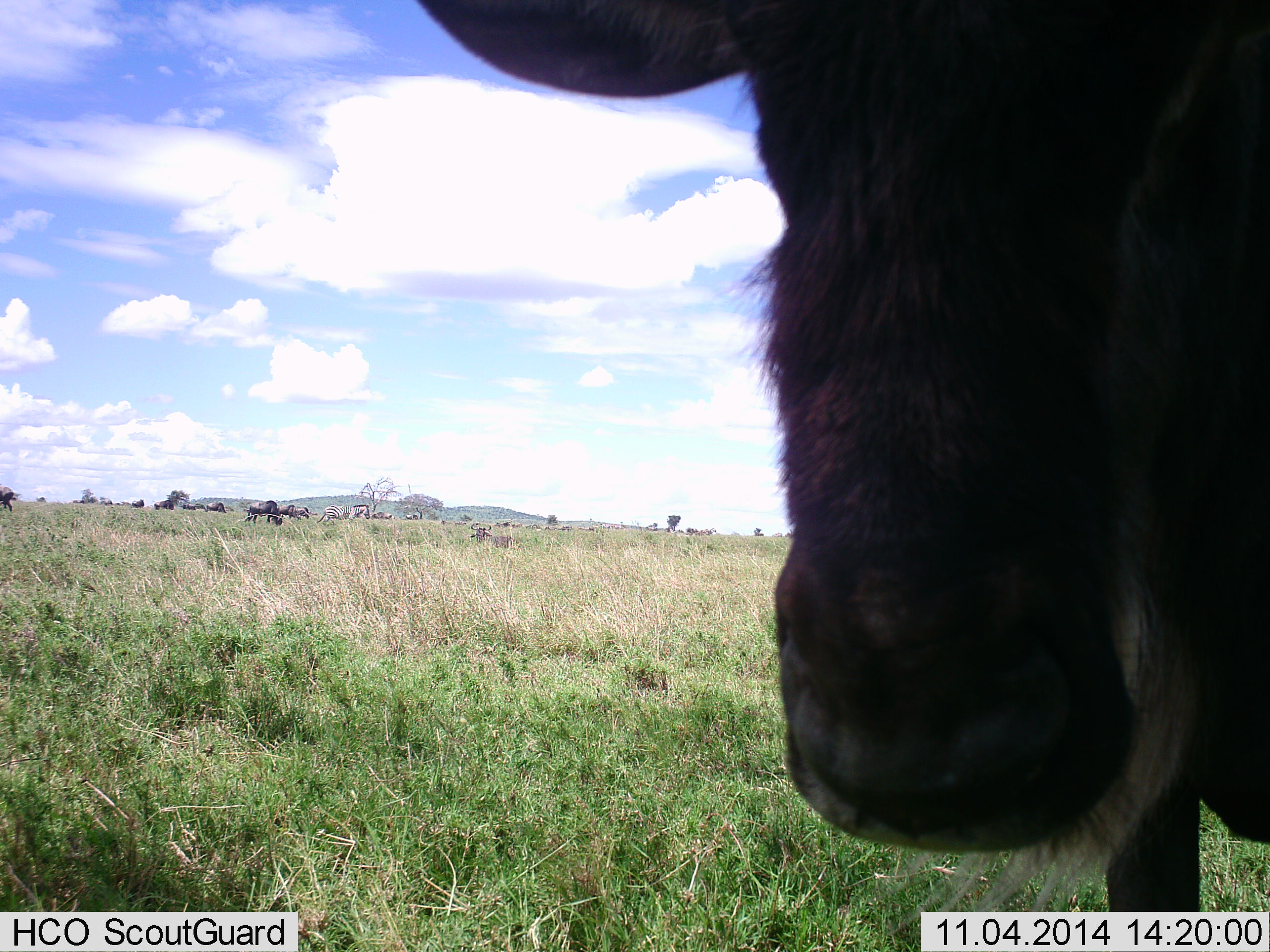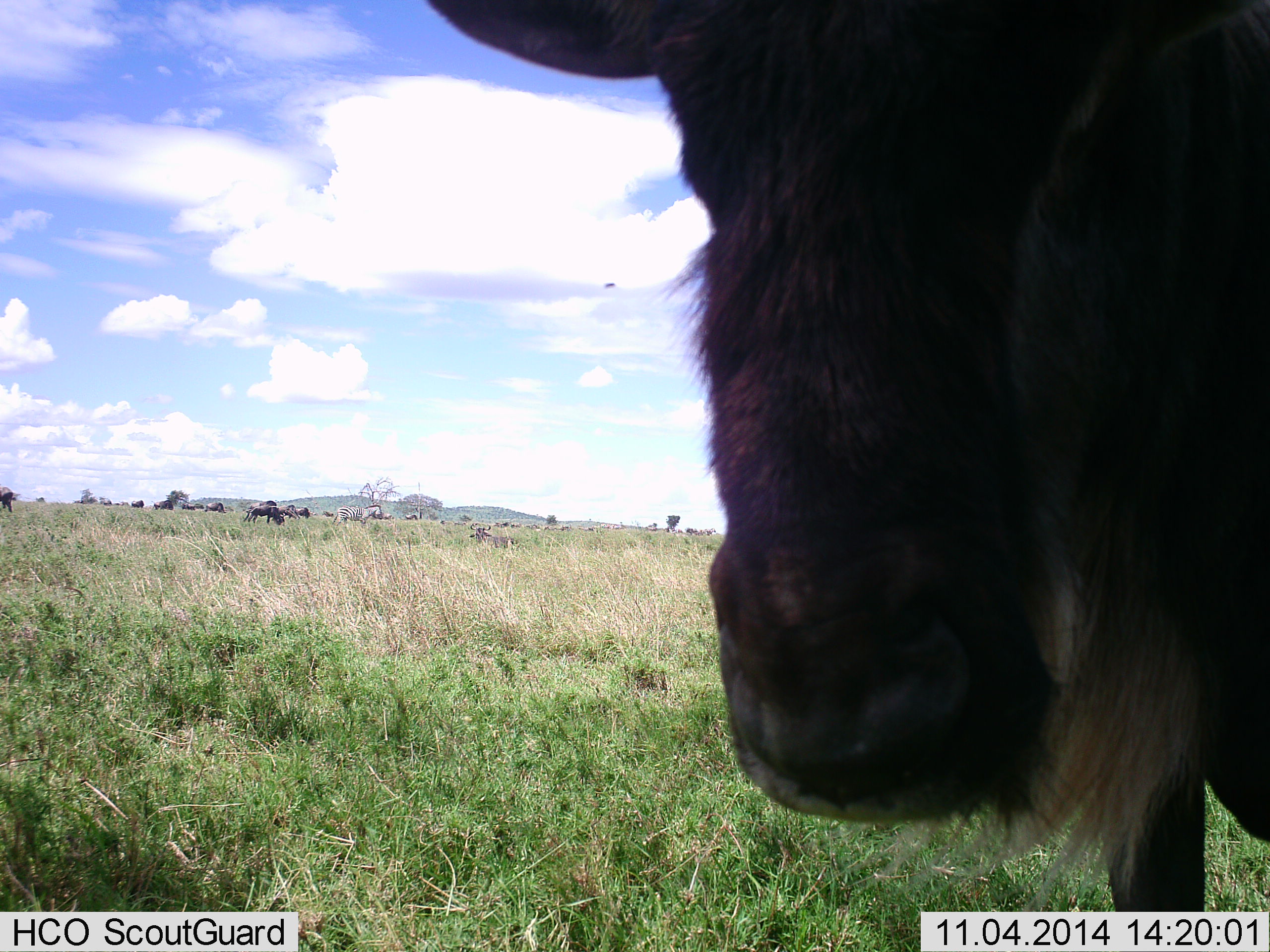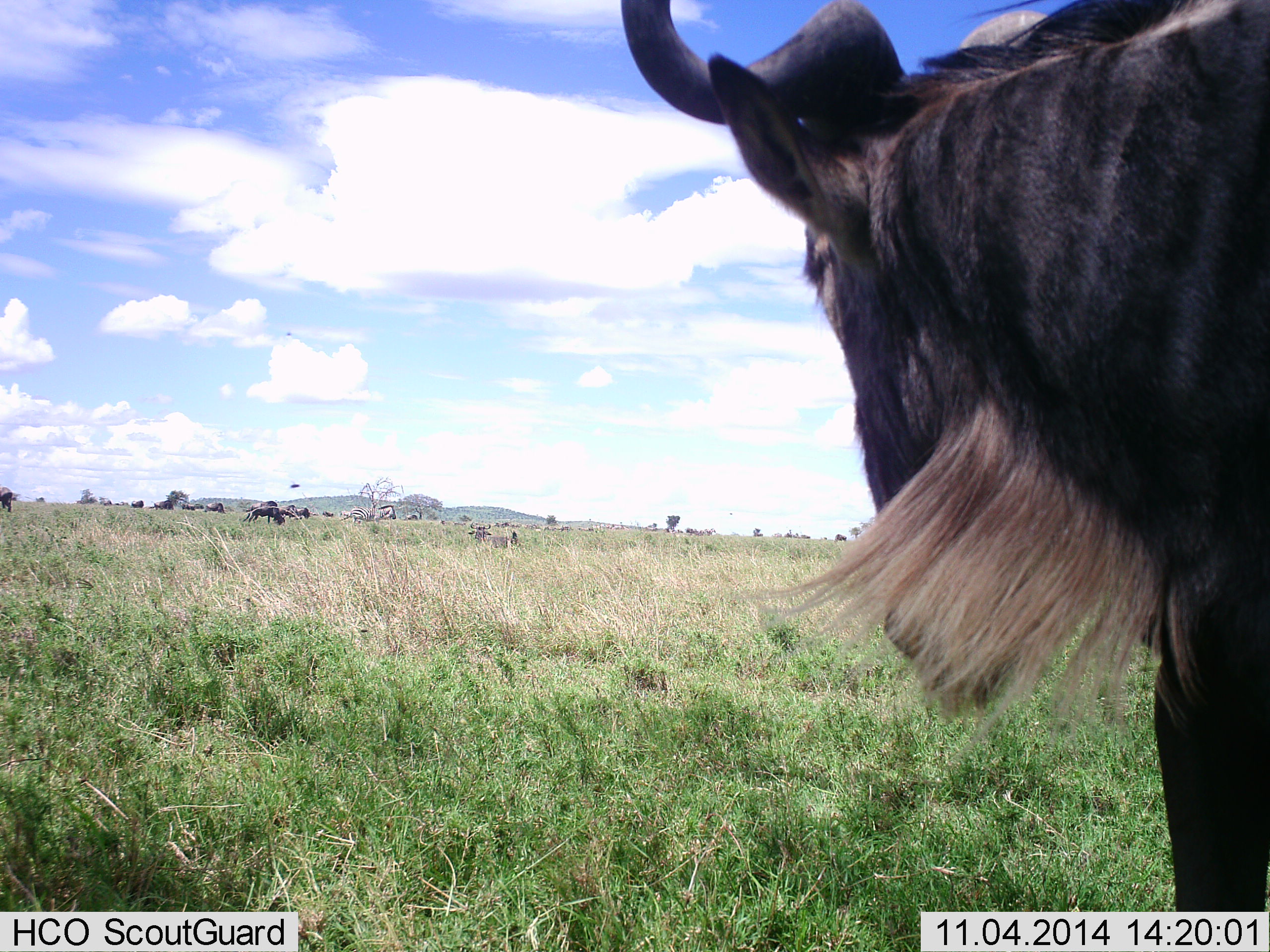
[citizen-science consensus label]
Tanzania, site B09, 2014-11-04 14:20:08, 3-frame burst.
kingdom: Animalia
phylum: Chordata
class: Mammalia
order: Artiodactyla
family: Bovidae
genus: Connochaetes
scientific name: Connochaetes taurinus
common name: blue wildebeest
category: wildebeest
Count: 11-50.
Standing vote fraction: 62%.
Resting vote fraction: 15%.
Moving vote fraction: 46%.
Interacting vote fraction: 15%.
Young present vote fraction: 0%.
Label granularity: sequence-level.